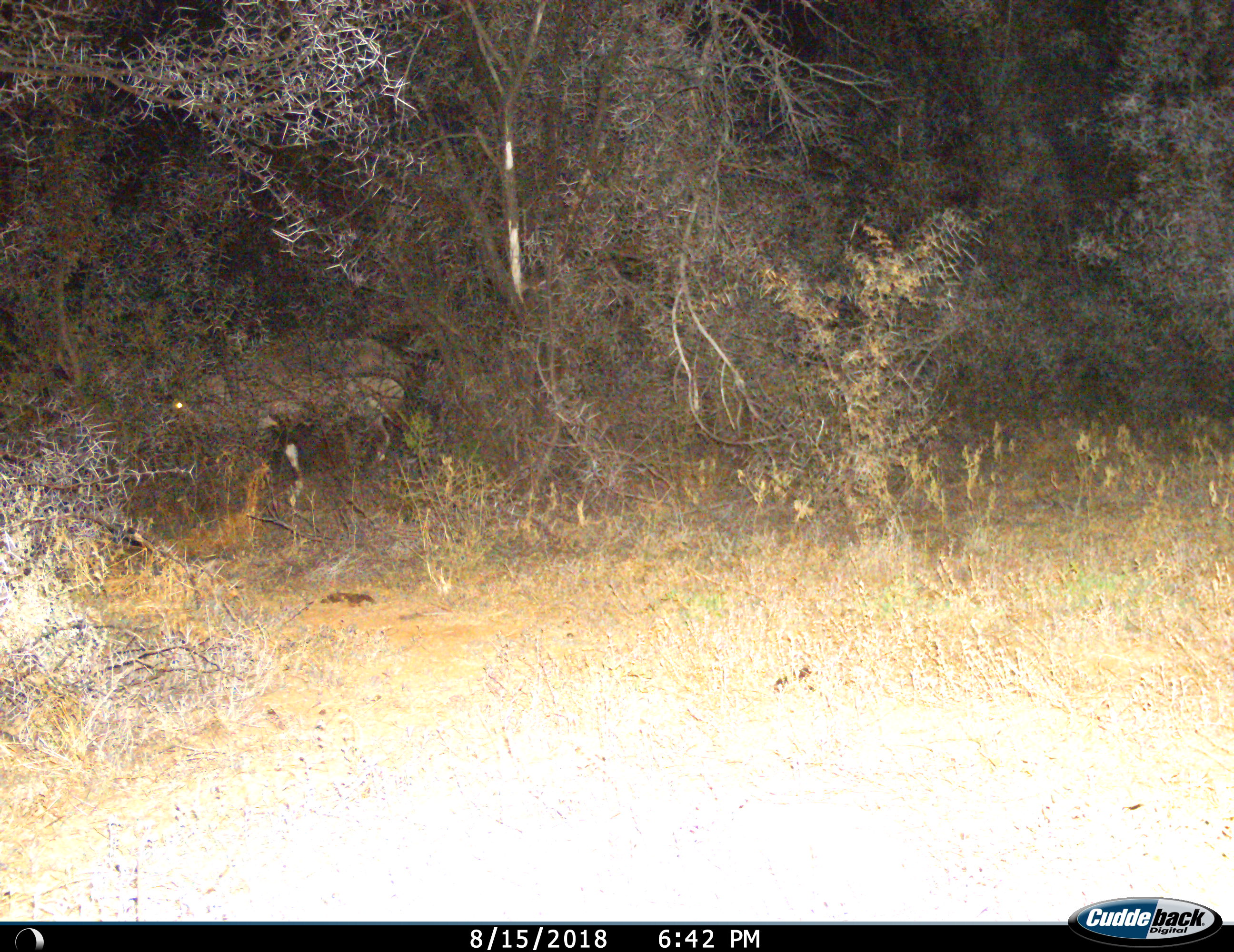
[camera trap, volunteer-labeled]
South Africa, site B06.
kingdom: Animalia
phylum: Chordata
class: Mammalia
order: Artiodactyla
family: Bovidae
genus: Oryx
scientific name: Oryx gazella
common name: gemsbok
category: gemsbokoryx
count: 1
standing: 33%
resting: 0%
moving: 83%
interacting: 0%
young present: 0%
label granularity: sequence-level